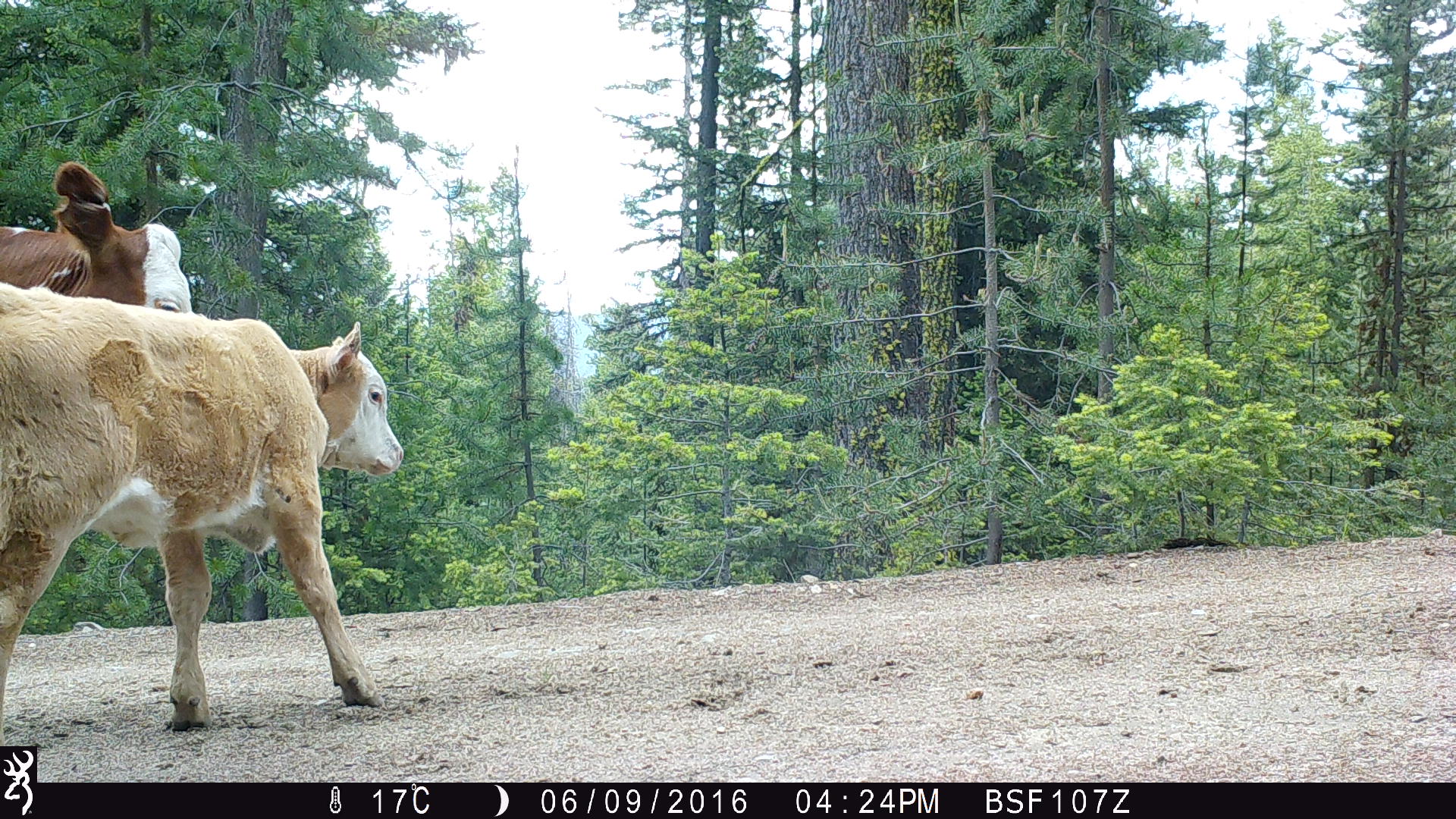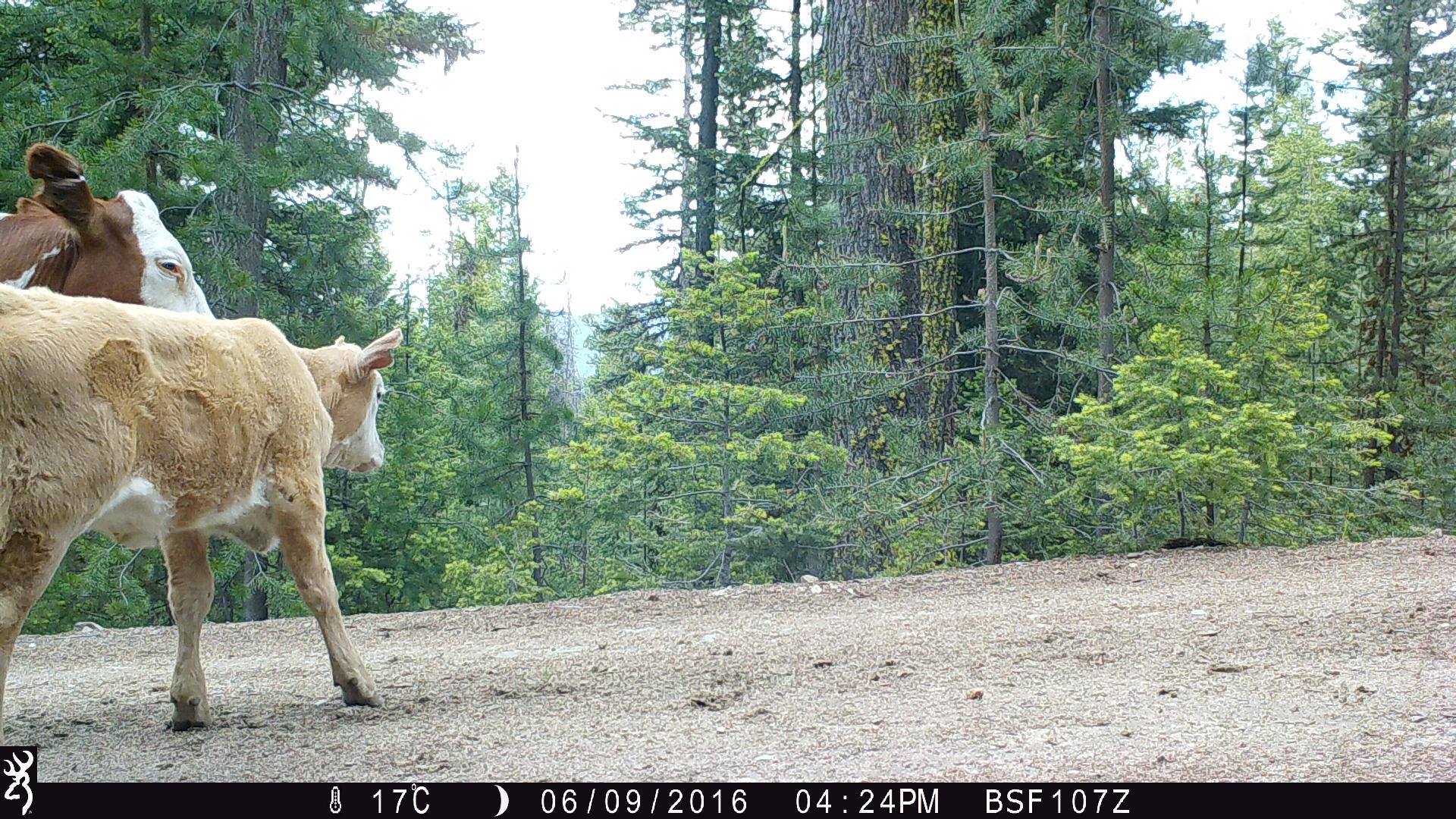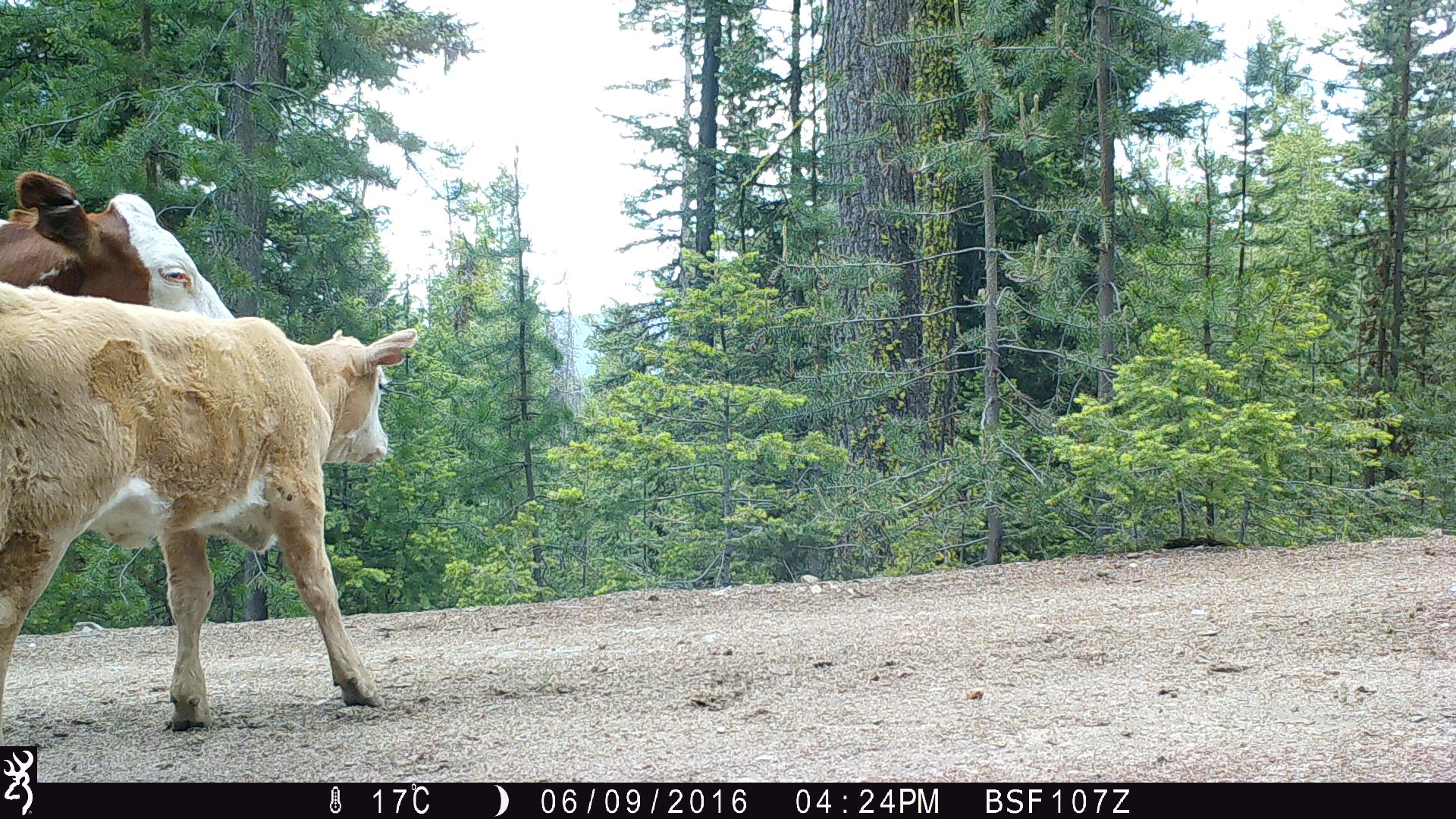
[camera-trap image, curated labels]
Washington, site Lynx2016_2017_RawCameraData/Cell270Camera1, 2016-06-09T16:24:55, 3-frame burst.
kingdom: Animalia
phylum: Chordata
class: Mammalia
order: Artiodactyla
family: Bovidae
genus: Bos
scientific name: Bos taurus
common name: domestic cattle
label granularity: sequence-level